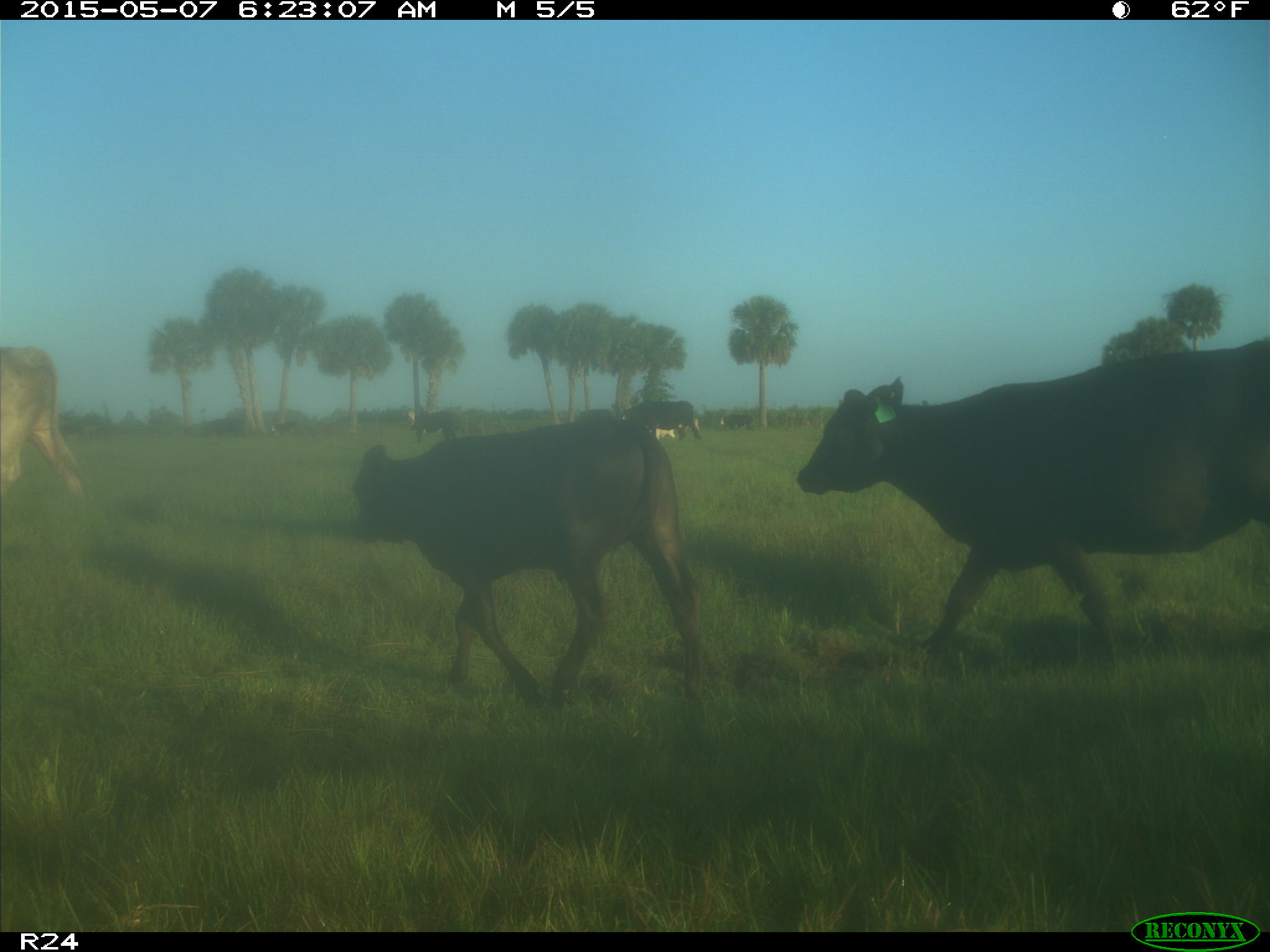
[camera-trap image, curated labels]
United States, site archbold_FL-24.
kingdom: Animalia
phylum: Chordata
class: Mammalia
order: Artiodactyla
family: Bovidae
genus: Bos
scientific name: Bos taurus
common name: domestic cow